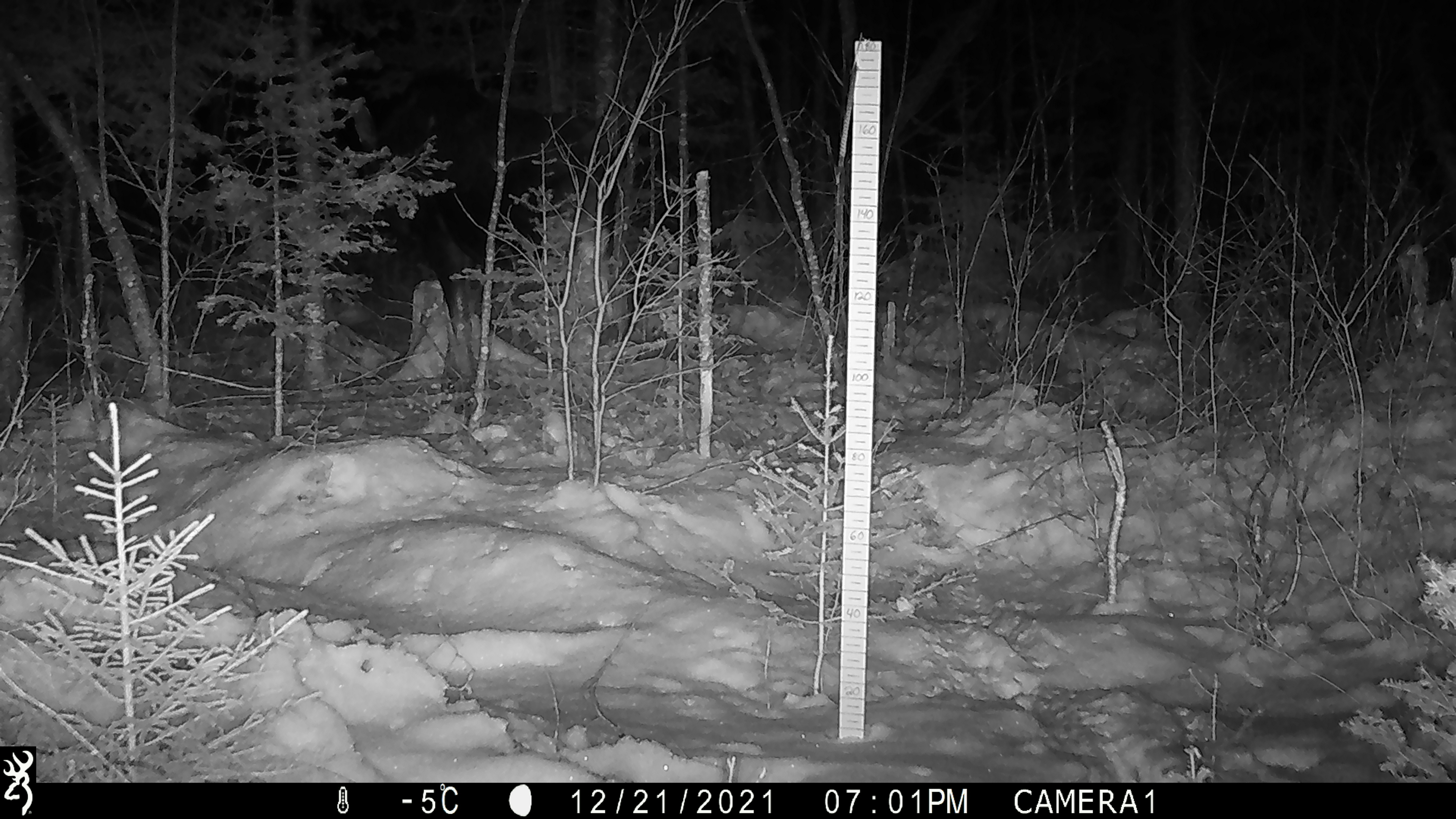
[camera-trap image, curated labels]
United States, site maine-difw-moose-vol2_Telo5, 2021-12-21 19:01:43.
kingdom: Animalia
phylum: Chordata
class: Mammalia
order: Artiodactyla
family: Cervidae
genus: Alces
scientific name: Alces alces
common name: moose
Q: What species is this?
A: Moose (Alces alces).